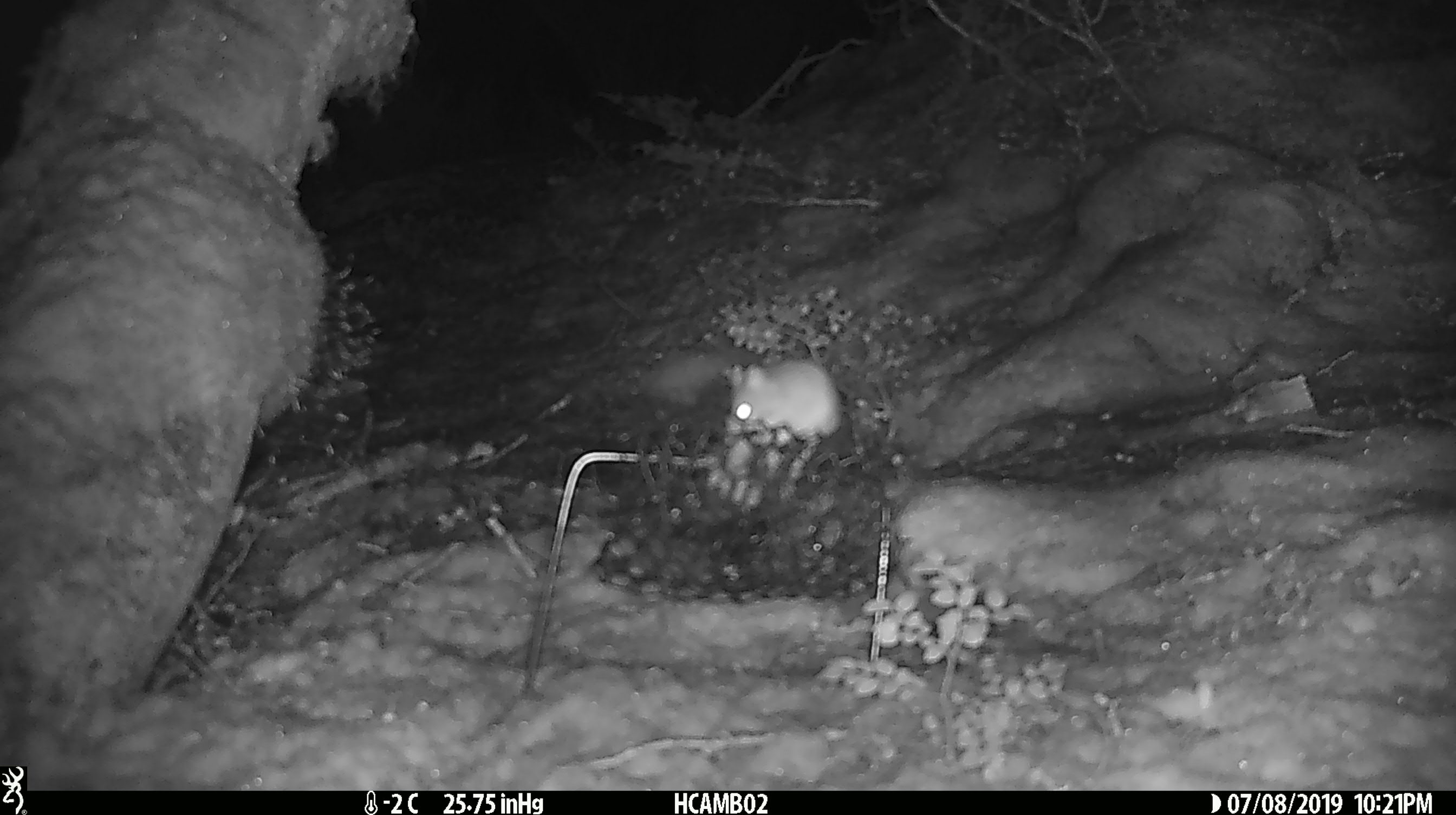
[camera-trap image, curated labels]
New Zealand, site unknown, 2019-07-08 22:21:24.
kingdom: Animalia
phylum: Chordata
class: Mammalia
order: Rodentia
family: Muridae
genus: Mus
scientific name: Mus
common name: mouse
Mouse (Mus).